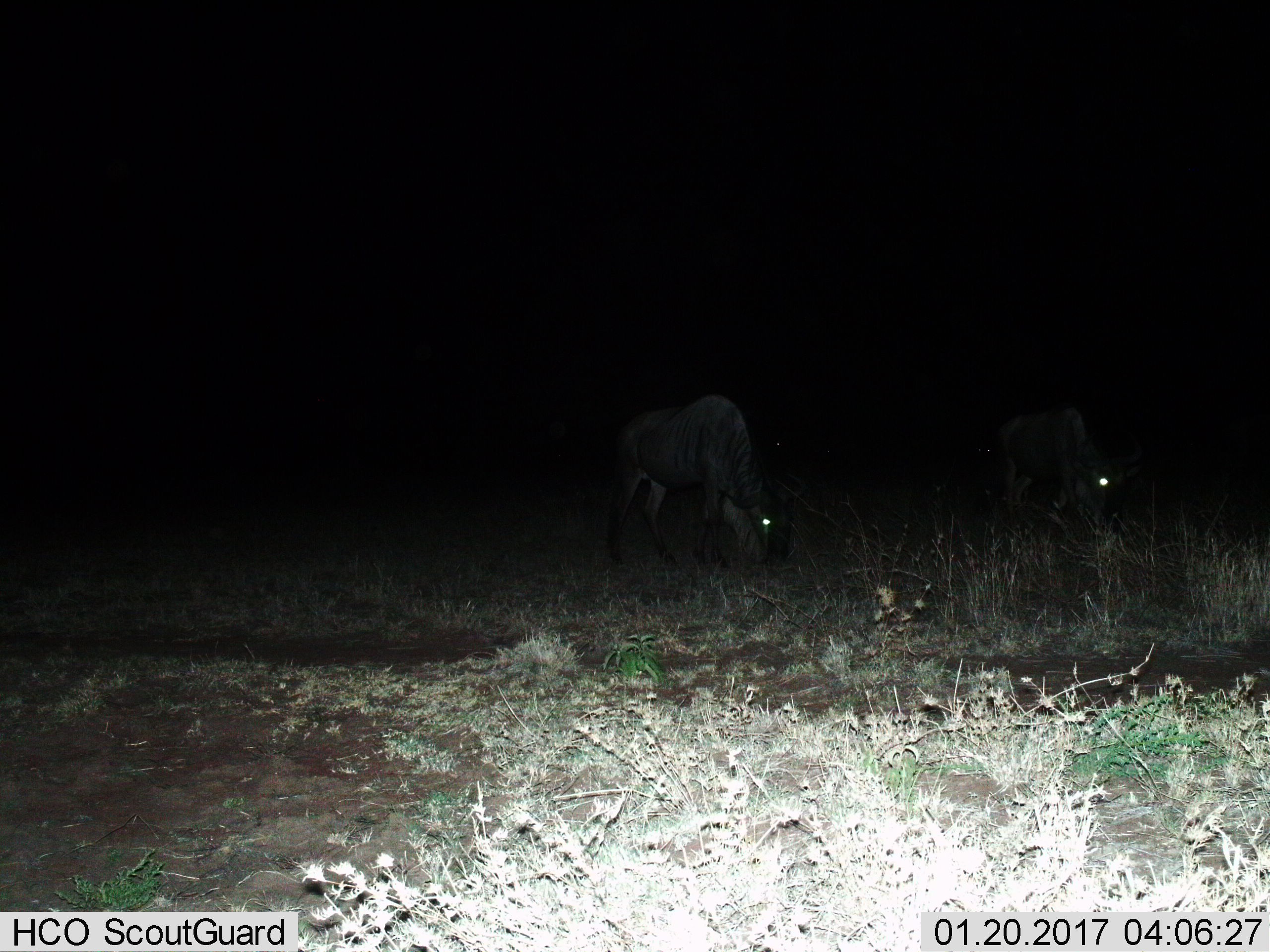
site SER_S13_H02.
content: unidentified animal